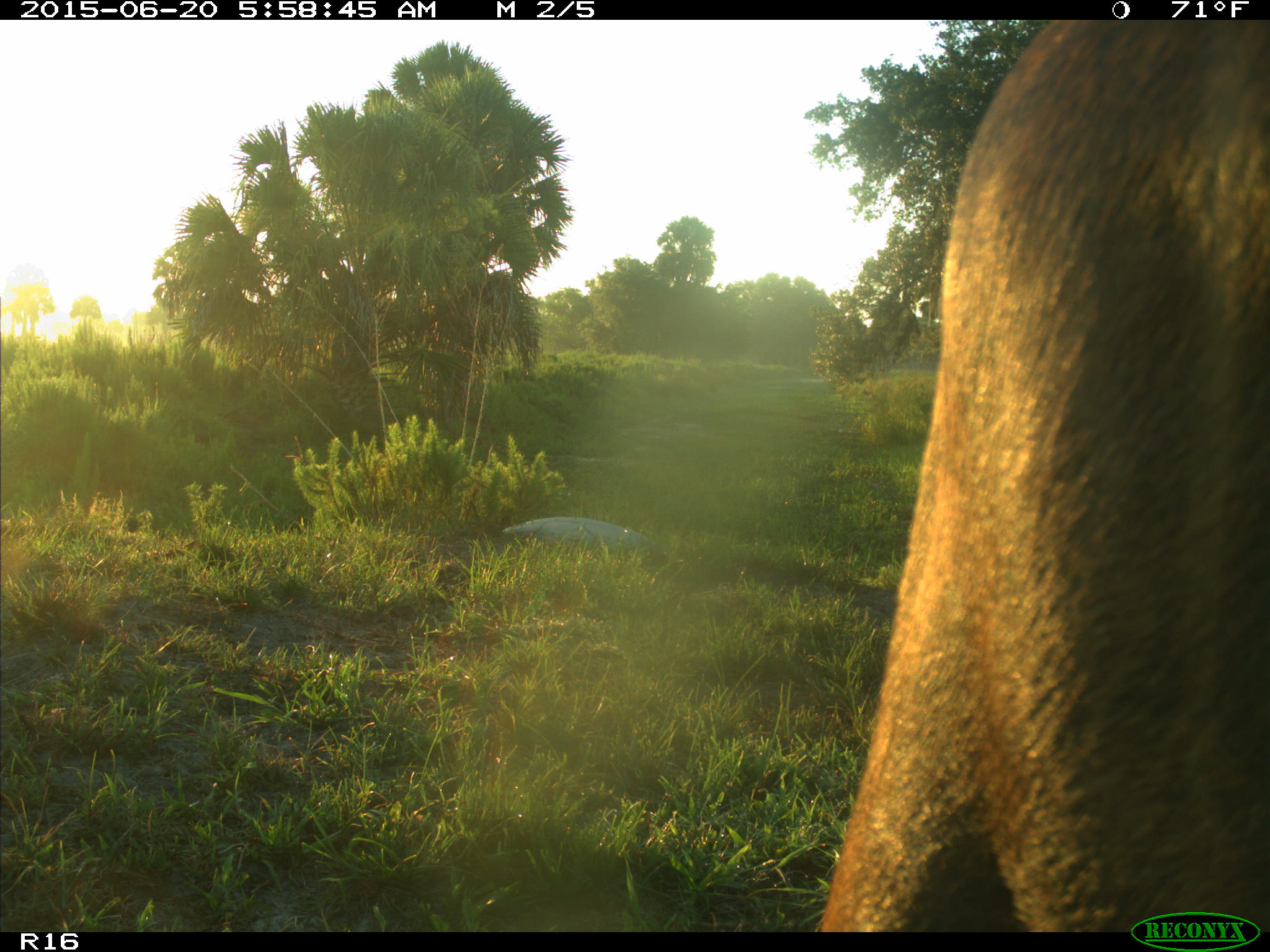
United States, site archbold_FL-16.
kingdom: Animalia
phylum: Chordata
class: Mammalia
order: Artiodactyla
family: Bovidae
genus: Bos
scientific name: Bos taurus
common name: domestic cow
Bos taurus (domestic cow).